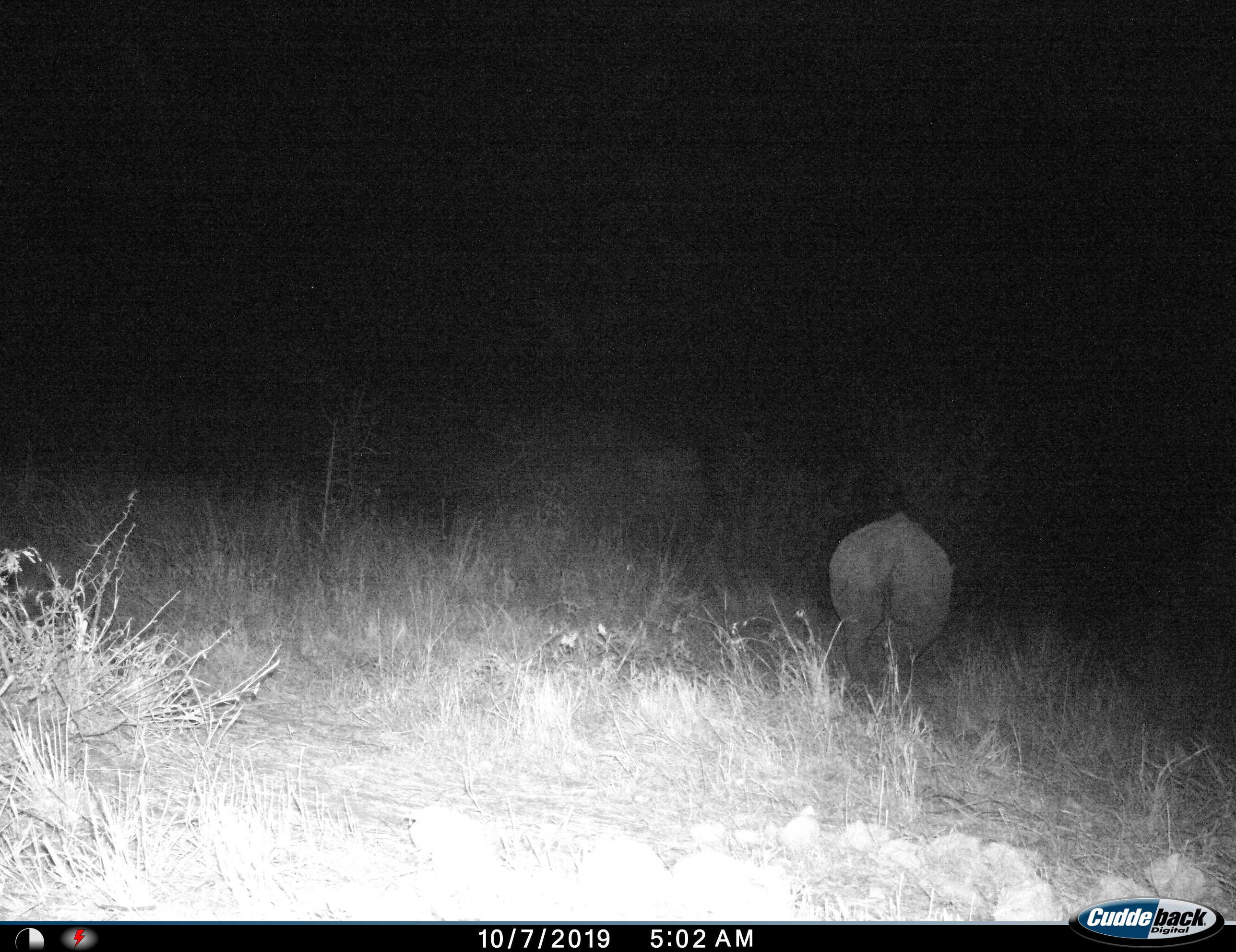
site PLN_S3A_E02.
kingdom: Animalia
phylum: Chordata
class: Mammalia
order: Perissodactyla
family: Rhinocerotidae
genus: Ceratotherium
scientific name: Ceratotherium simum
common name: white rhinoceros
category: rhinoceroswhite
Rhinoceroswhite (white rhinoceros) (Ceratotherium simum), count 1. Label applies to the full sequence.